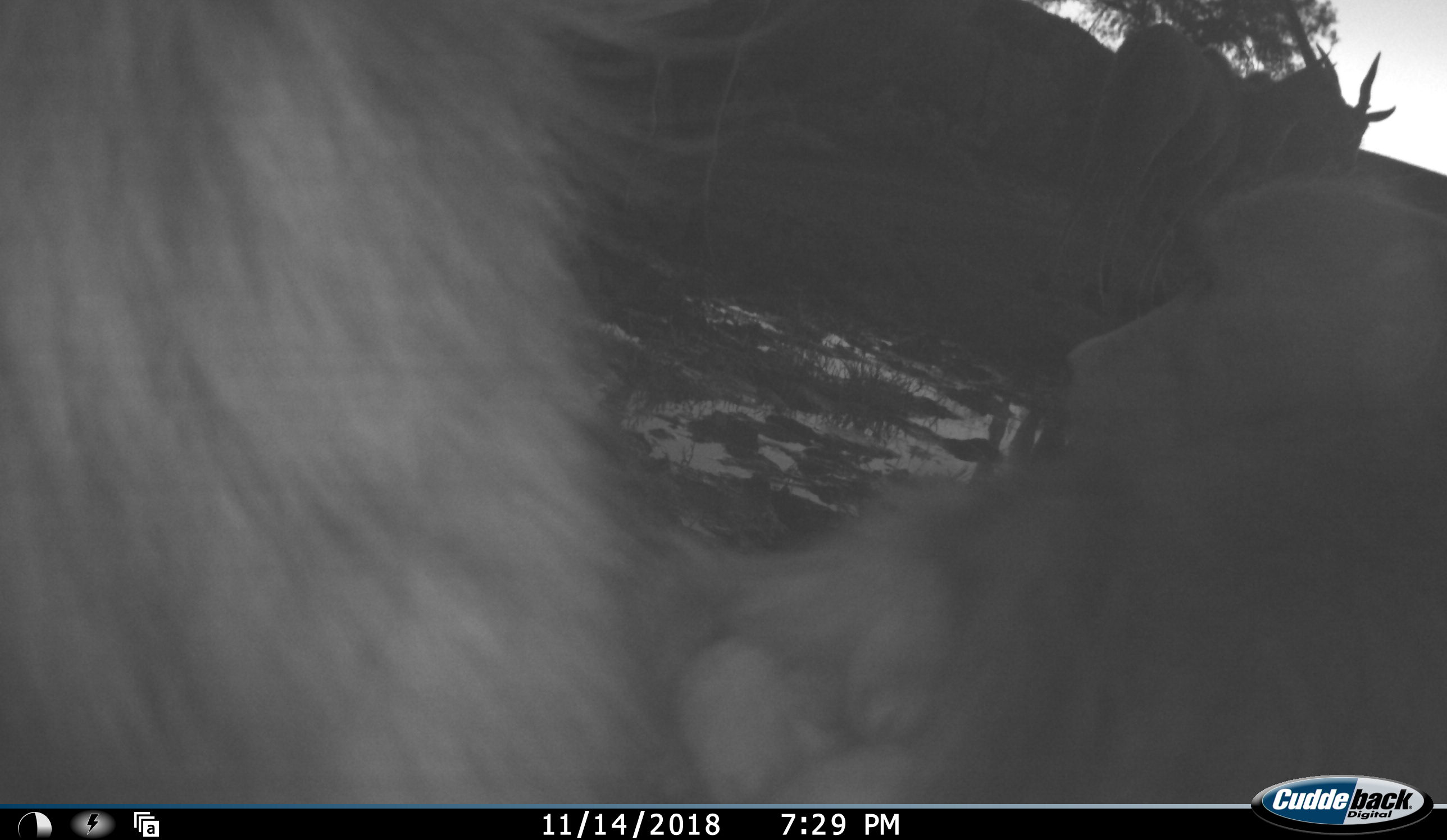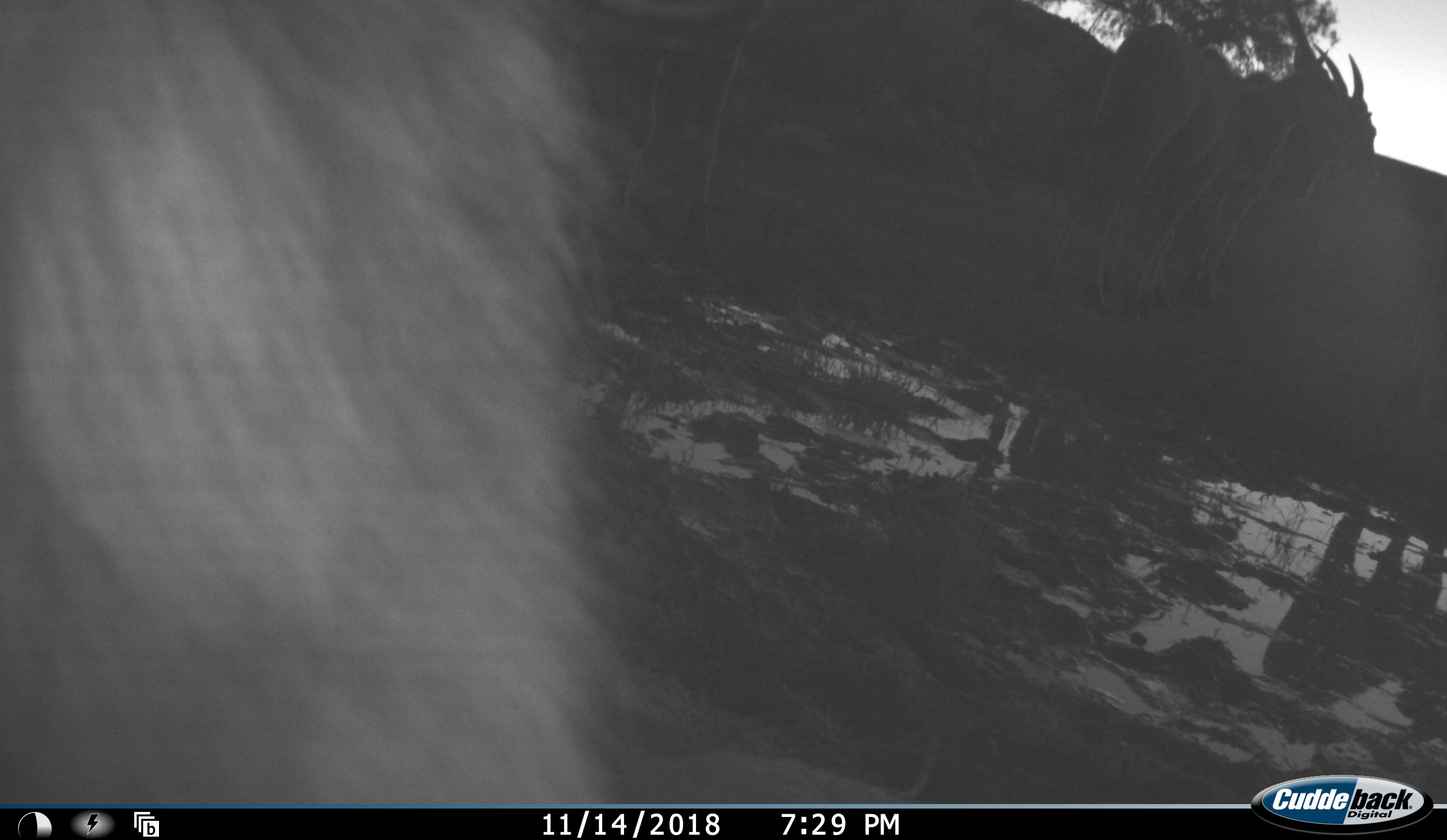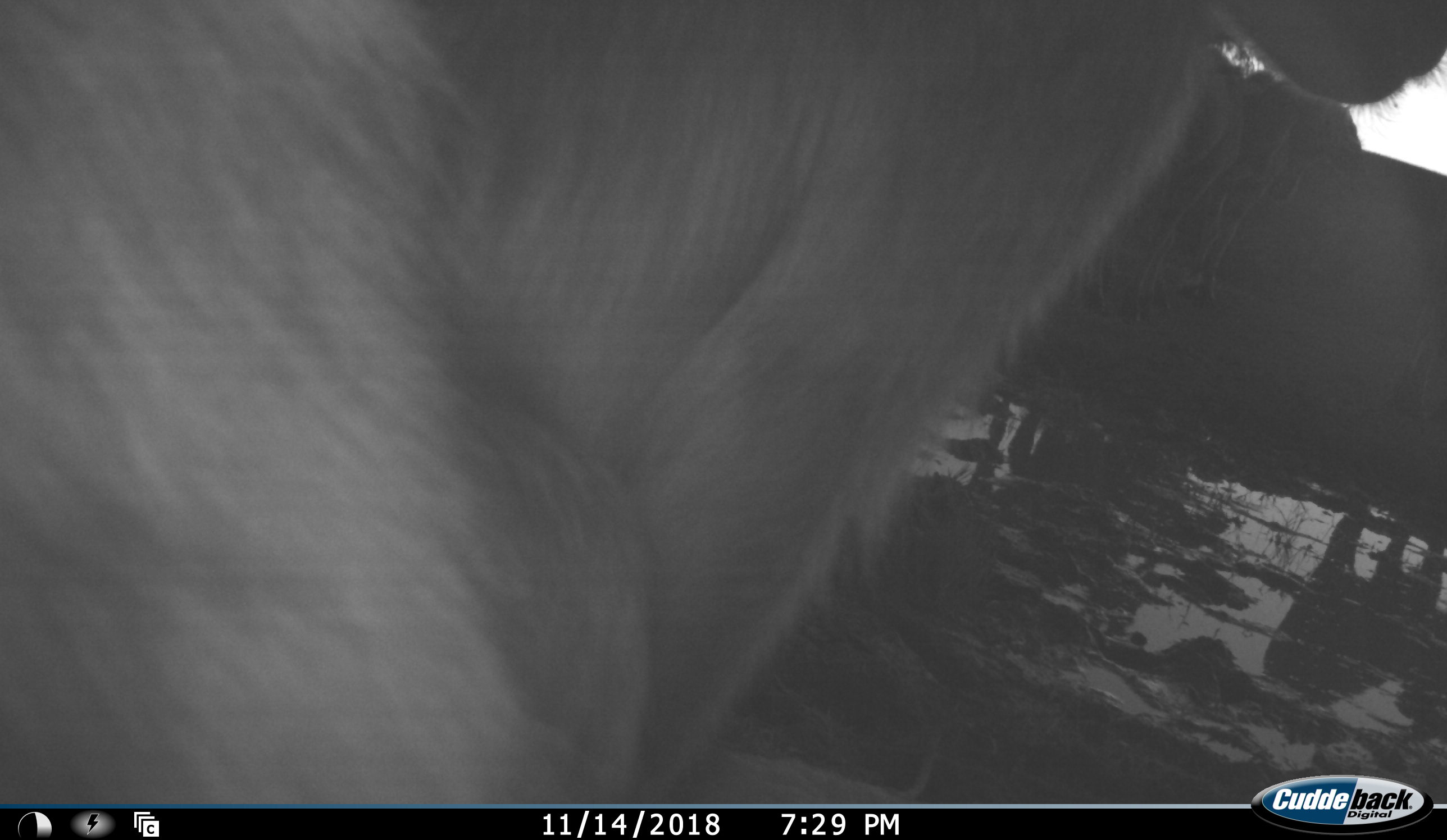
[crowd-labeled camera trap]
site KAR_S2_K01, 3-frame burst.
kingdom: Animalia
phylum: Chordata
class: Mammalia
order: Primates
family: Cercopithecidae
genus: Papio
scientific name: Papio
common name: baboon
Baboon (Papio), count 2. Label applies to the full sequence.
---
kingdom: Animalia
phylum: Chordata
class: Mammalia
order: Artiodactyla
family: Bovidae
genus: Tragelaphus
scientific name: Tragelaphus oryx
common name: eland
Eland (Tragelaphus oryx), count 2. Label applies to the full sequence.